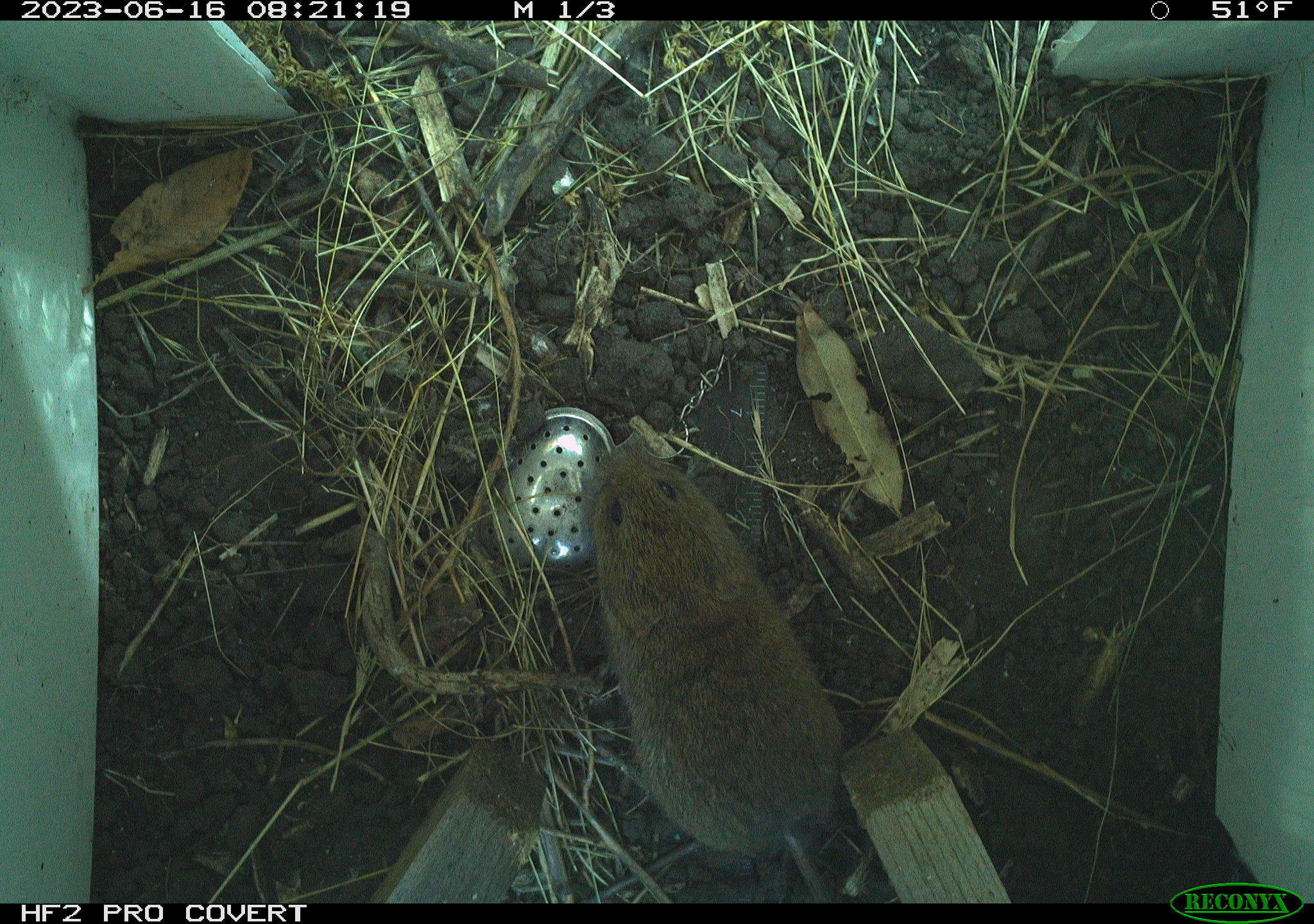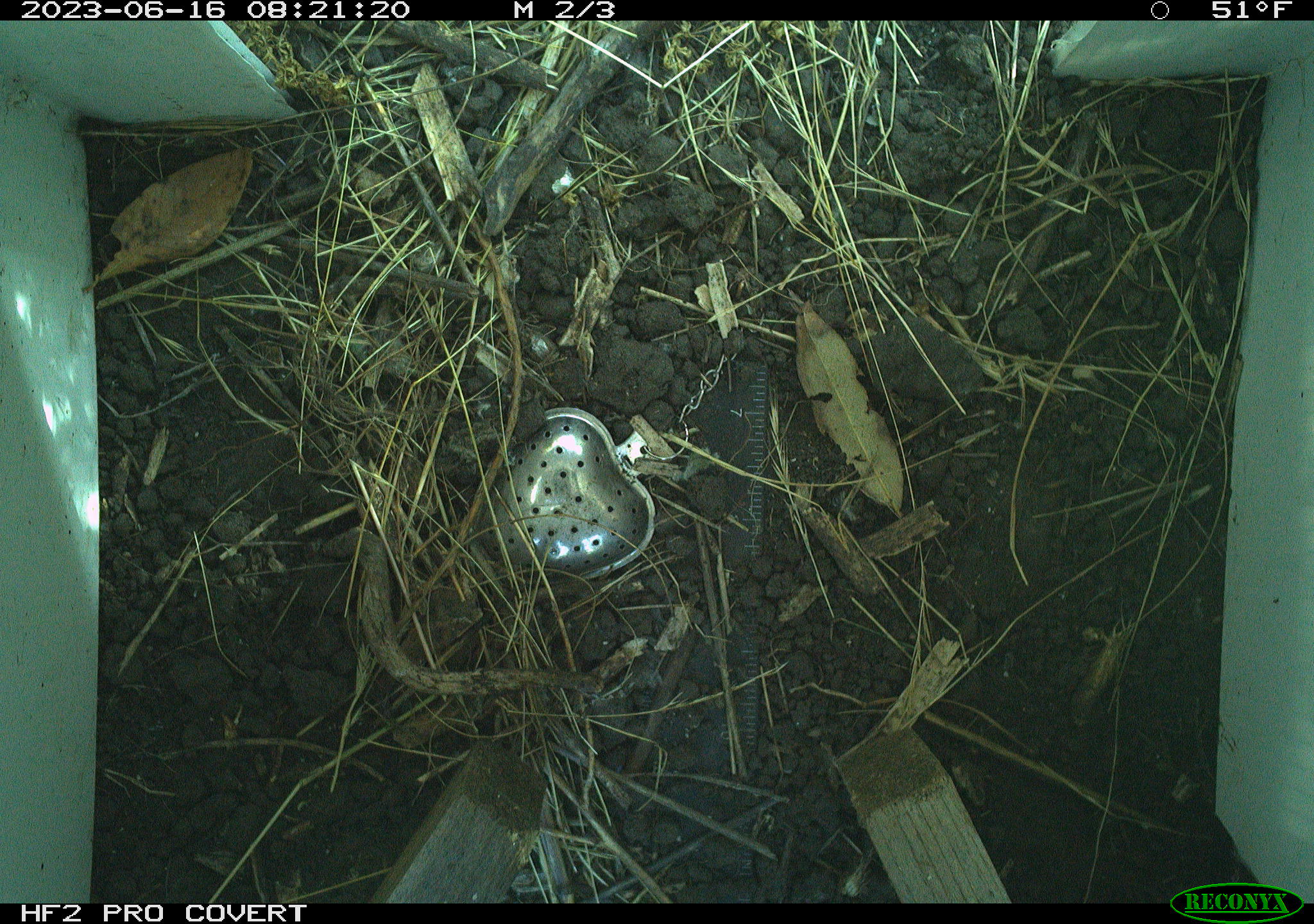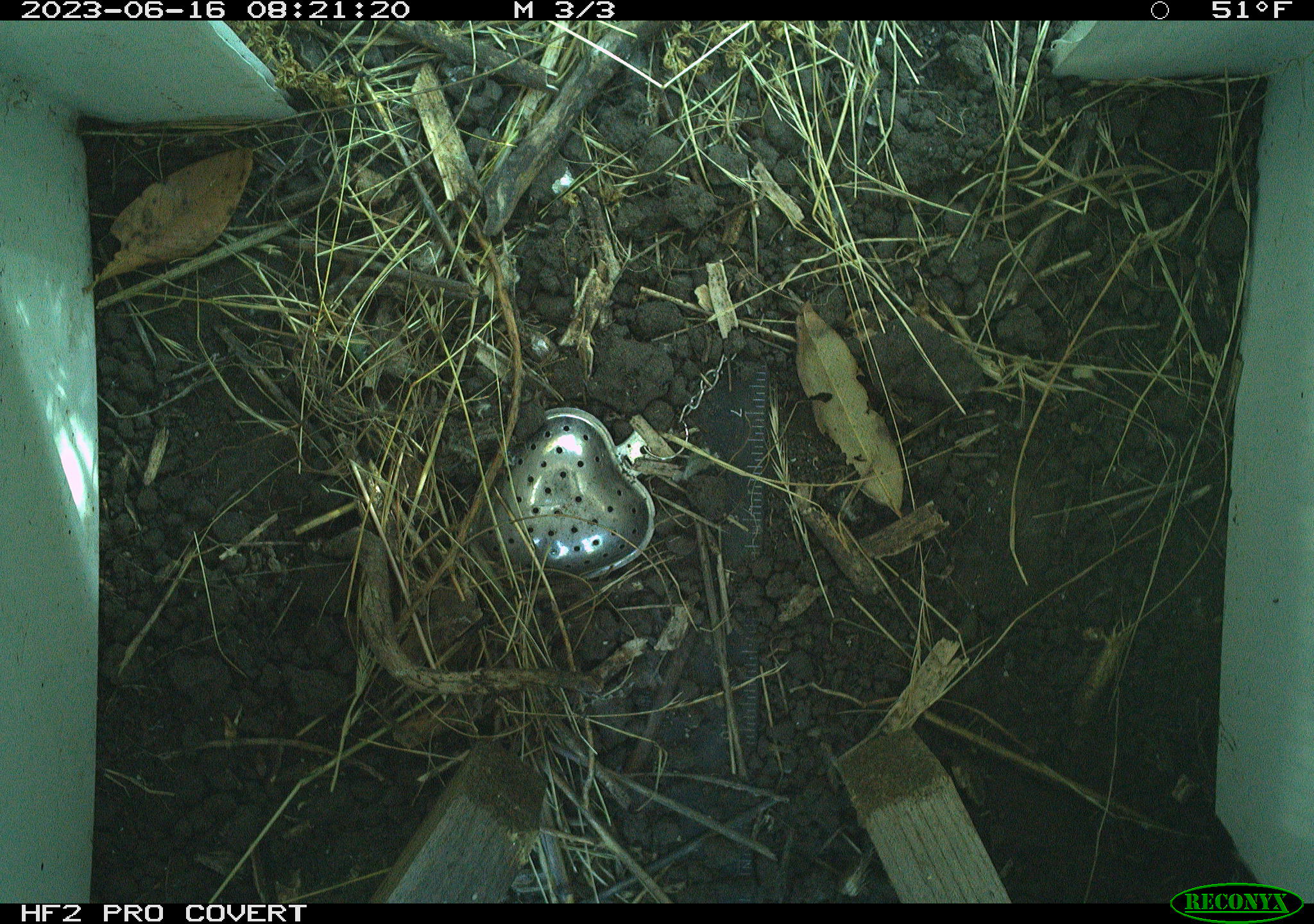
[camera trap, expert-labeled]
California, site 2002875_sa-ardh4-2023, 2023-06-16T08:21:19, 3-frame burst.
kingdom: Animalia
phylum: Chordata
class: Mammalia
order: Rodentia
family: Cricetidae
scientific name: Arvicolinae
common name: voles, lemmings, and muskrats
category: arvicolinae subfamily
Arvicolinae subfamily (voles, lemmings, and muskrats) (Arvicolinae).